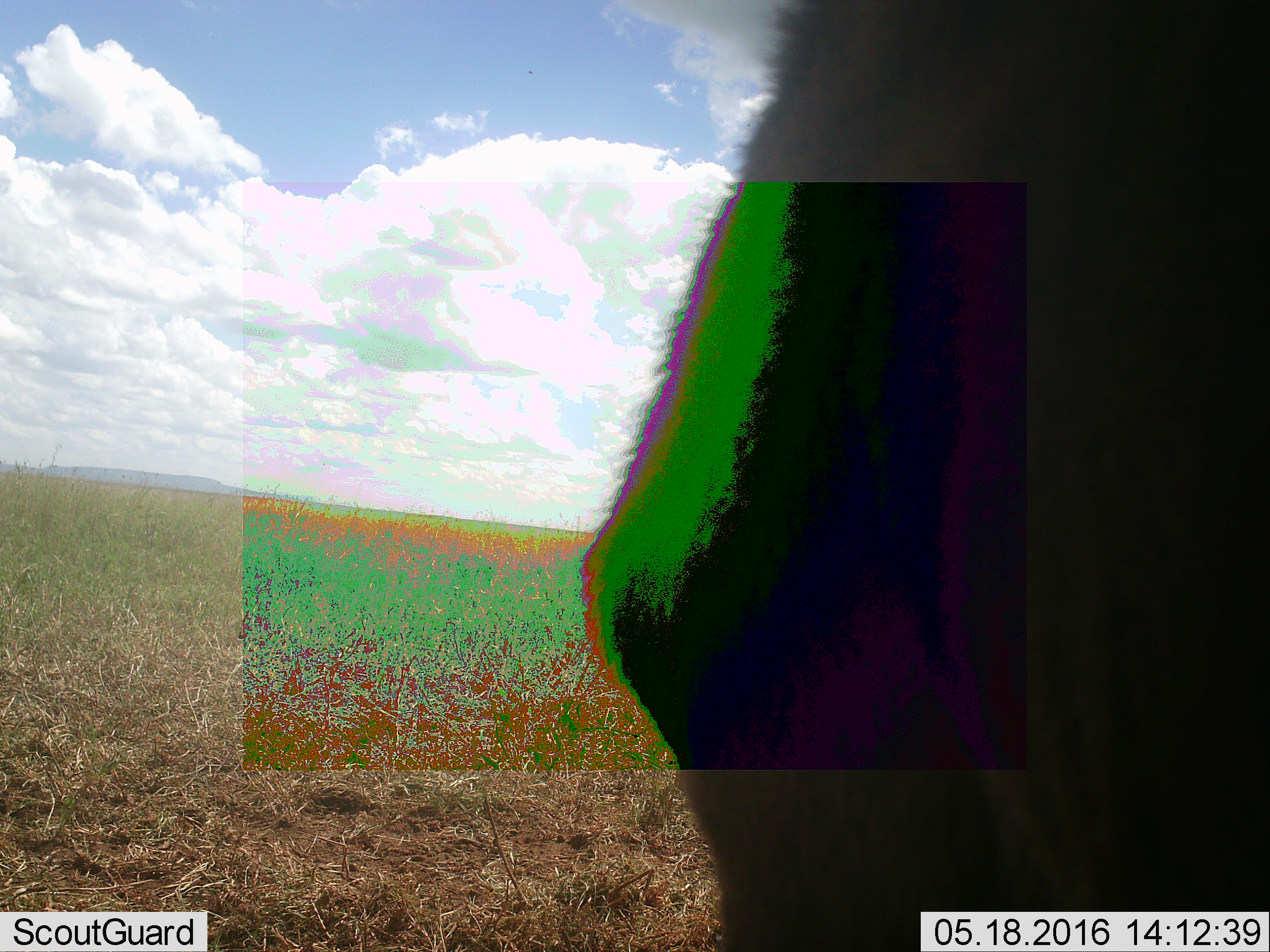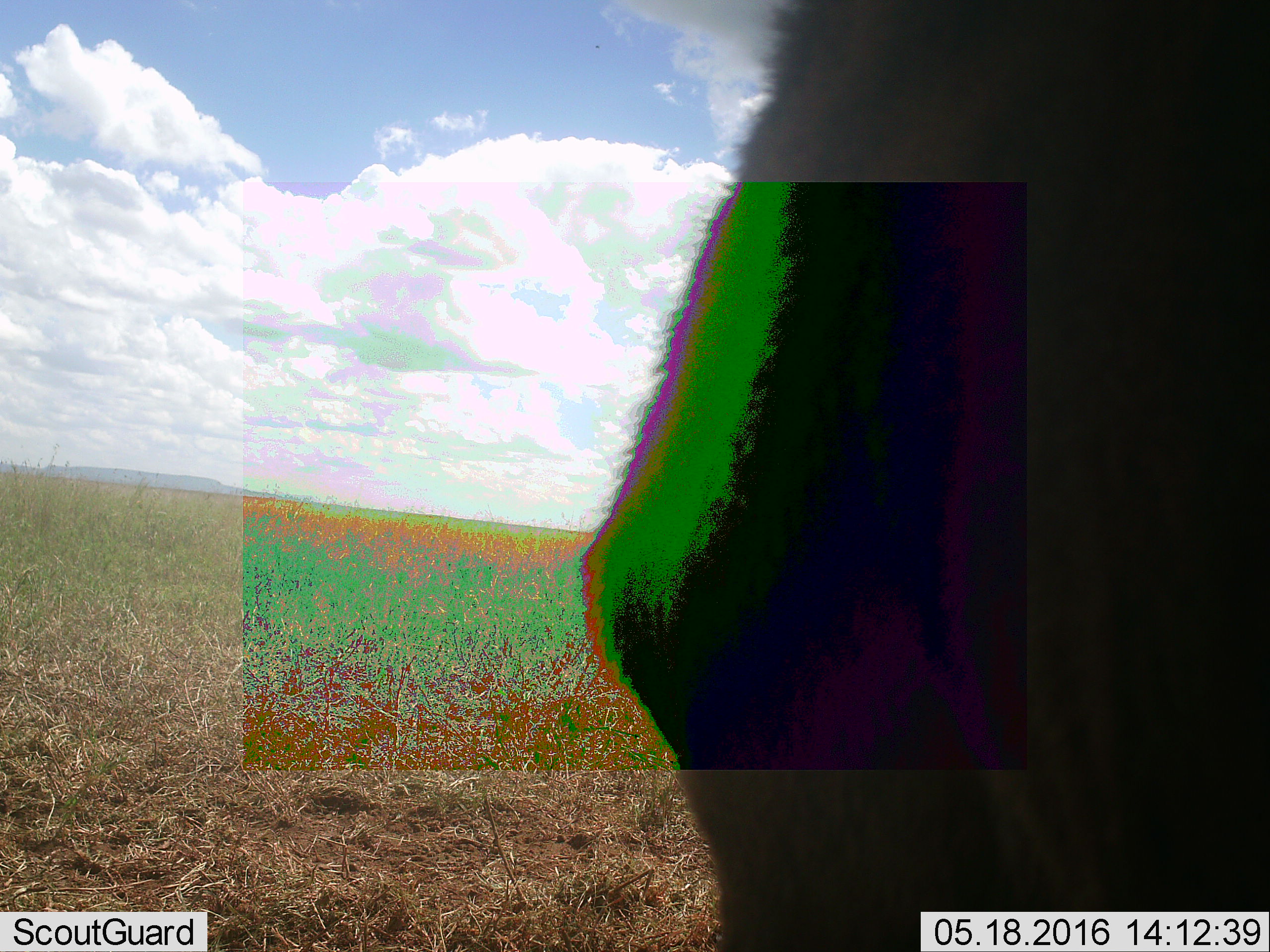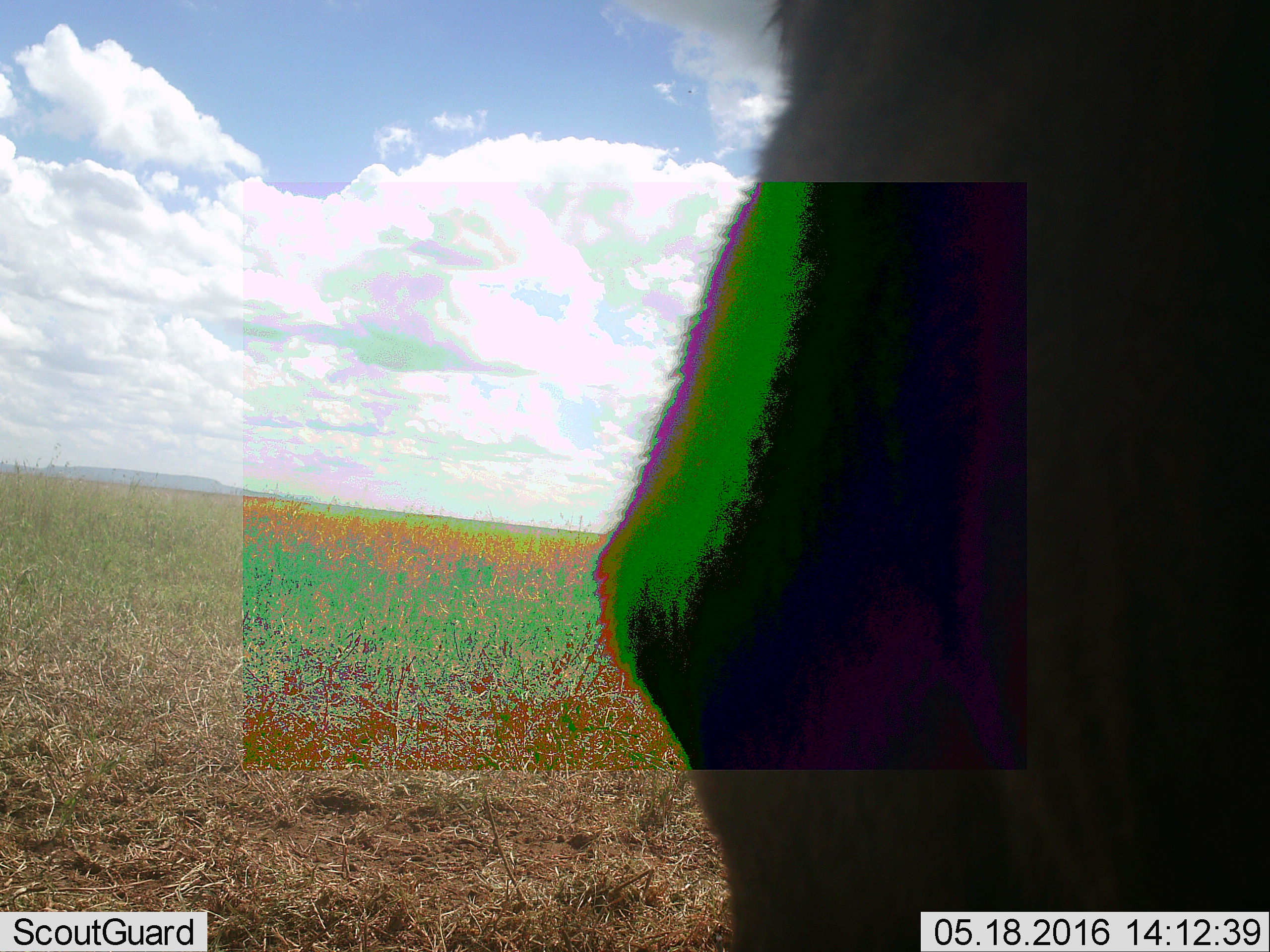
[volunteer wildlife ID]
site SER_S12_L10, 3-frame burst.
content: unidentified animal